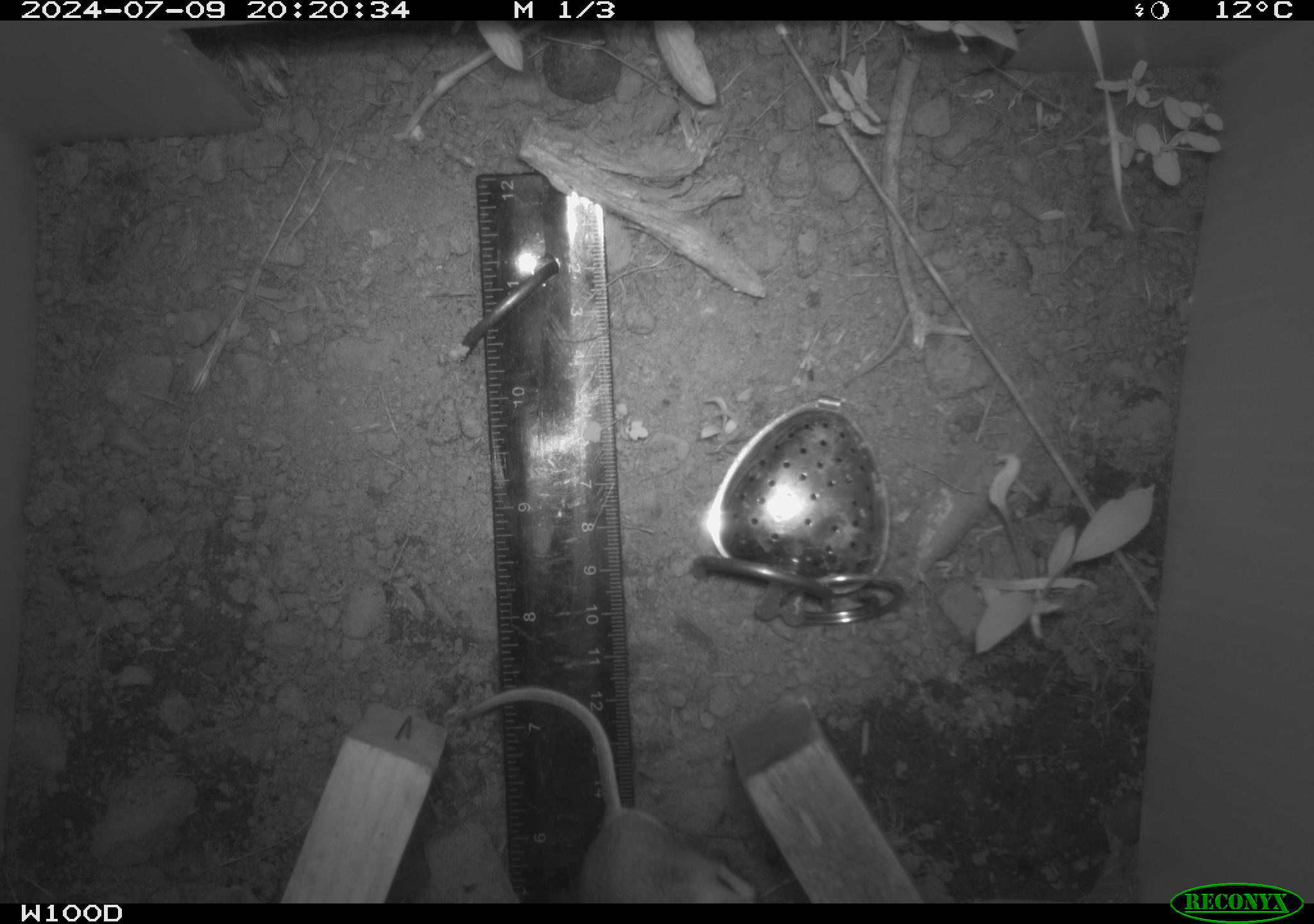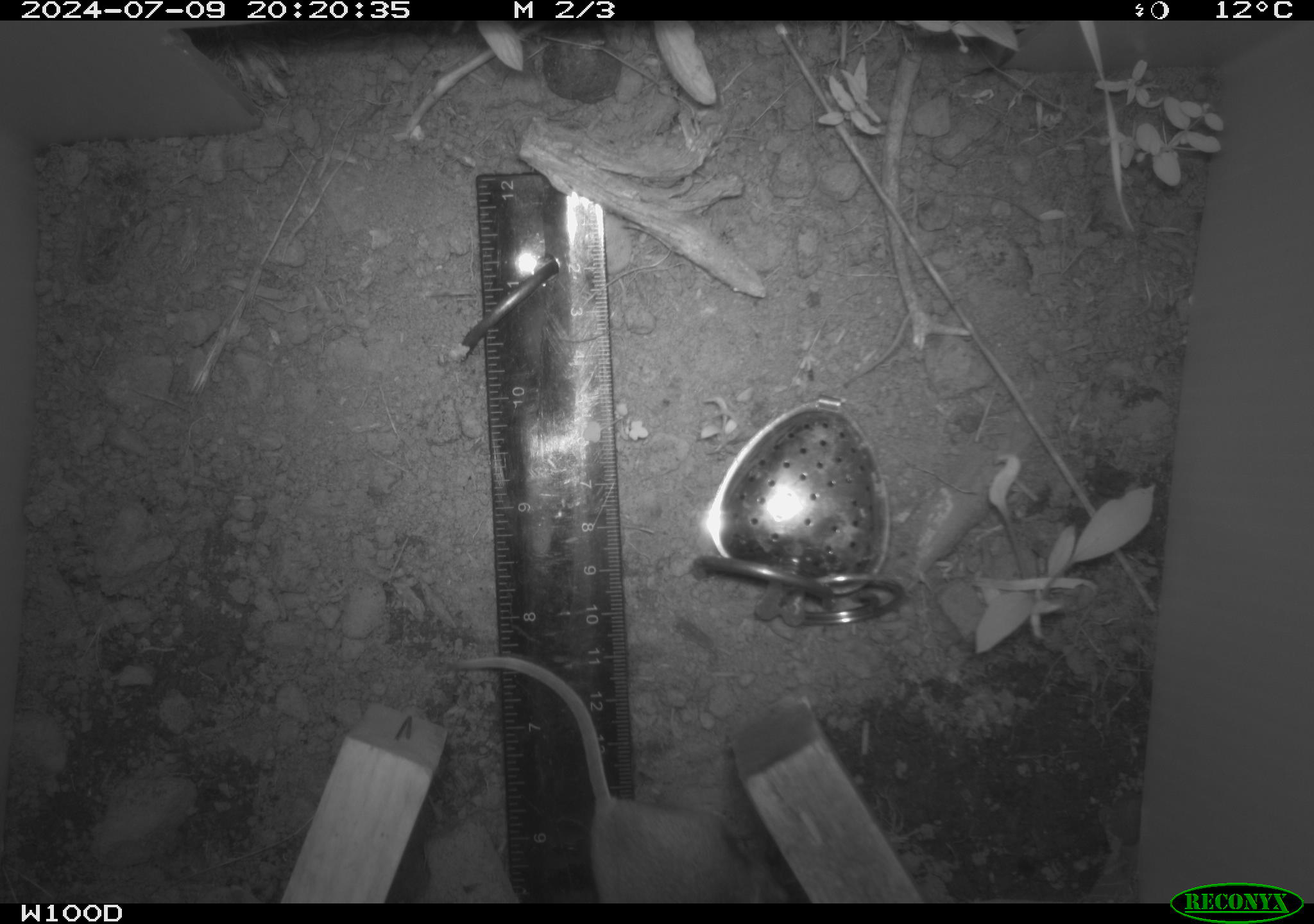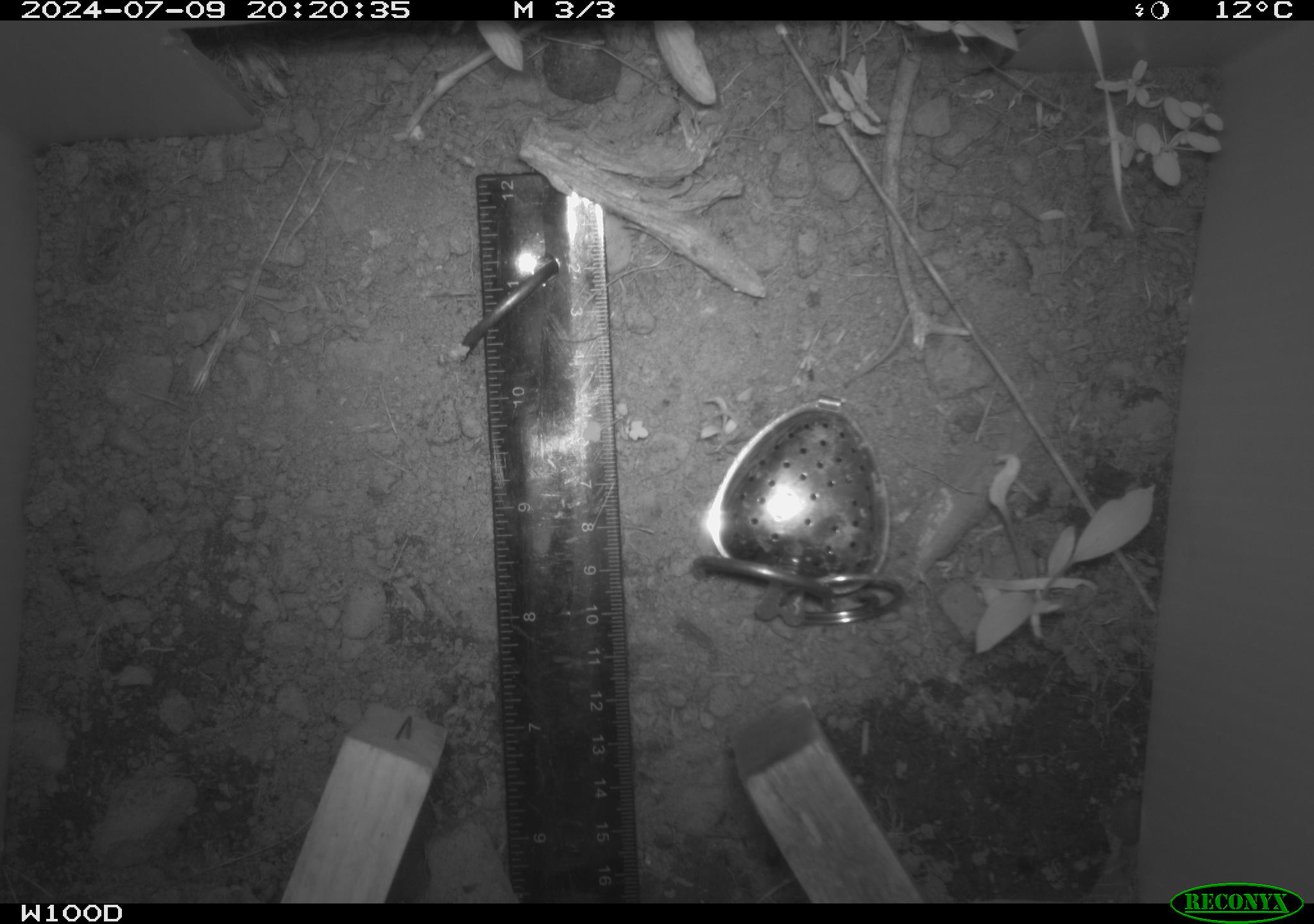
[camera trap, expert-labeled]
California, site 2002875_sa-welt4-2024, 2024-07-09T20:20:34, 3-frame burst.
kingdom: Animalia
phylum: Chordata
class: Mammalia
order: Rodentia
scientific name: Rodentia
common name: rodent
Rodent (Rodentia).